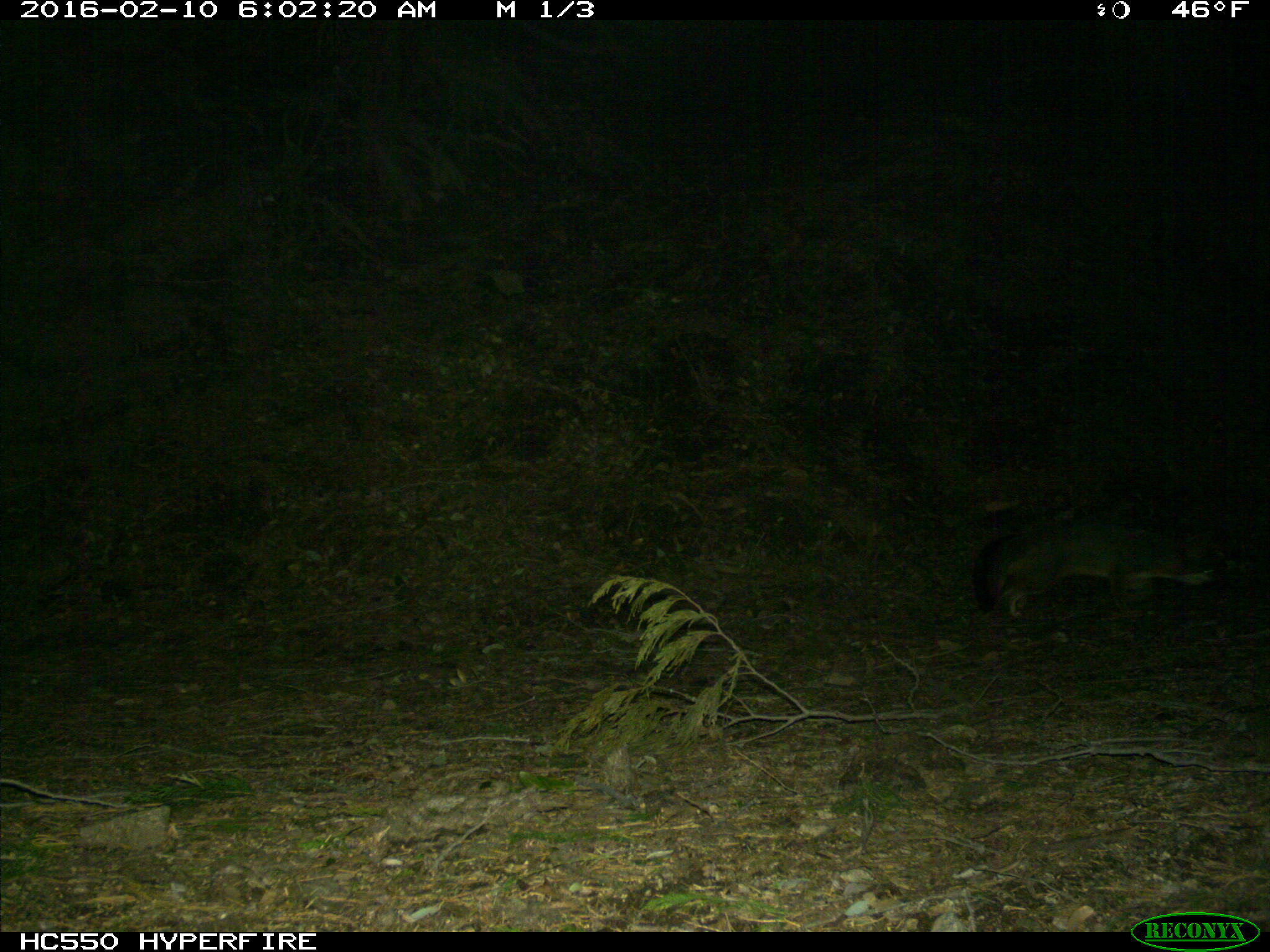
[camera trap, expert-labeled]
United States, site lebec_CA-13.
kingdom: Animalia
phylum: Chordata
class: Mammalia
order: Carnivora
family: Canidae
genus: Urocyon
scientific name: Urocyon cinereoargenteus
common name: gray fox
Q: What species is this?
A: Urocyon cinereoargenteus (gray fox).